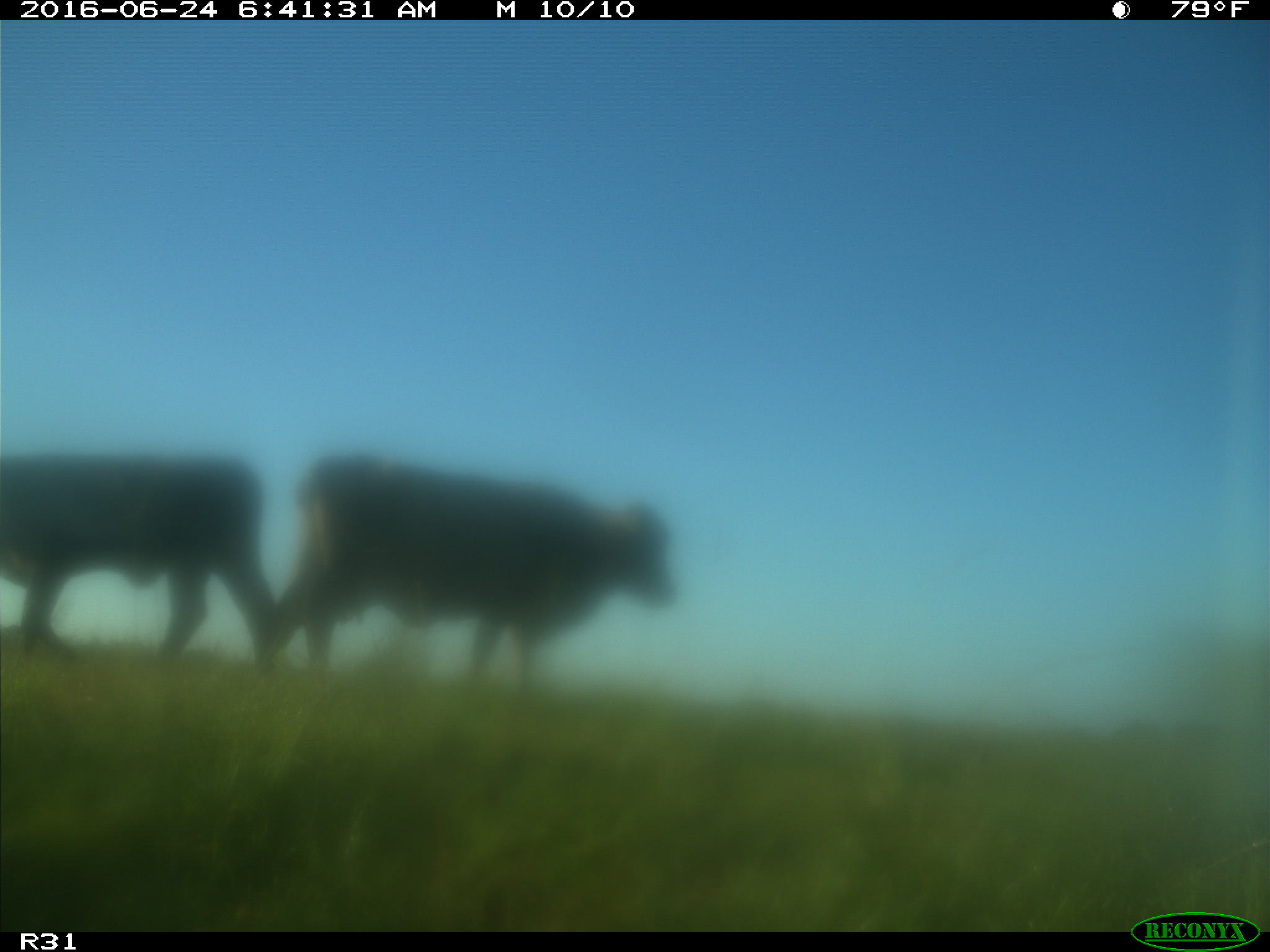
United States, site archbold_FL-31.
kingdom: Animalia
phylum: Chordata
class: Mammalia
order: Artiodactyla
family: Bovidae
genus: Bos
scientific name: Bos taurus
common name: domestic cow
Bos taurus (domestic cow).